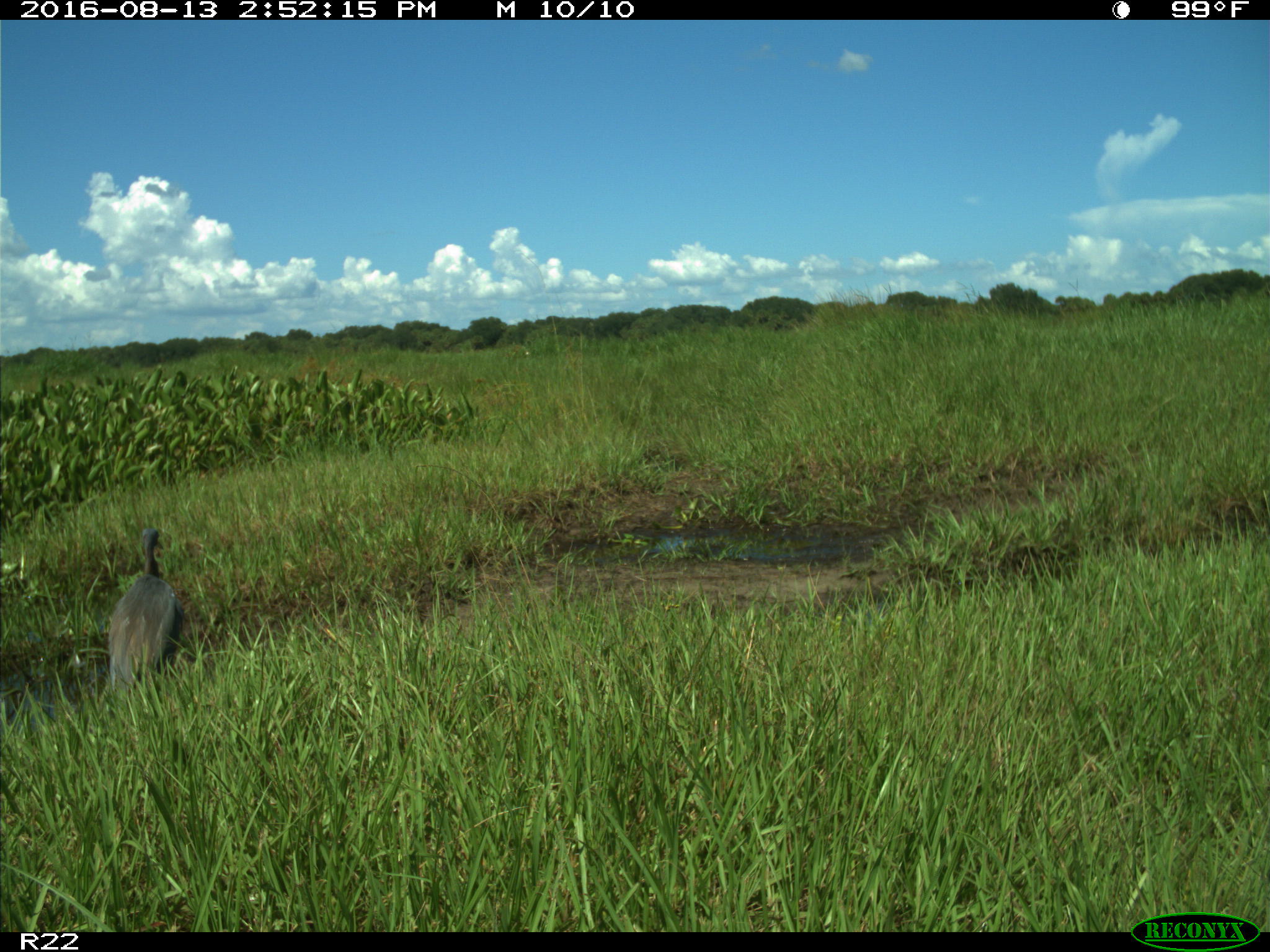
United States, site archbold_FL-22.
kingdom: Animalia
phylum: Chordata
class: Aves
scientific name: Aves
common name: birds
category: unidentified bird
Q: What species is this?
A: Unidentified bird (birds) (Aves).